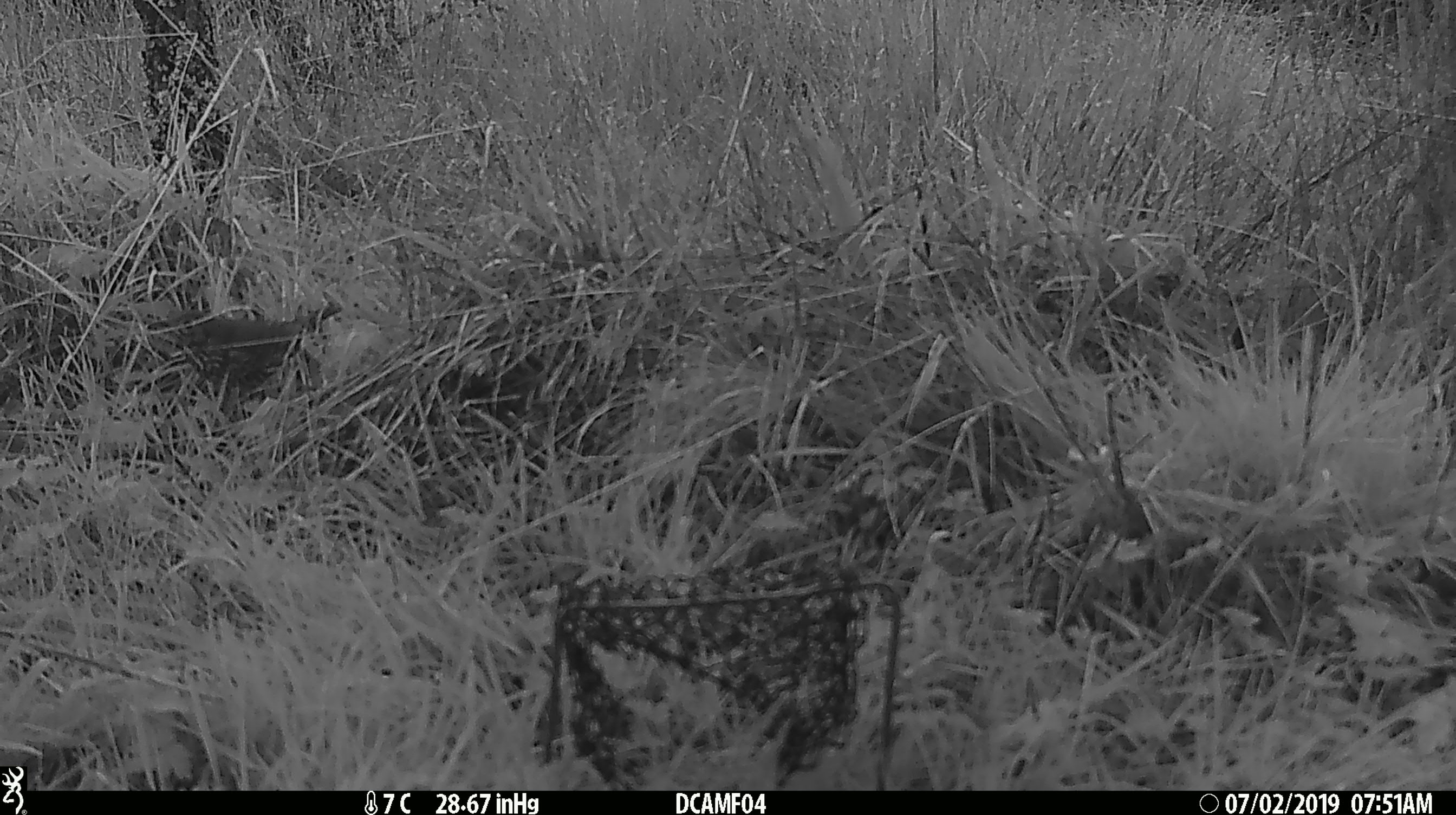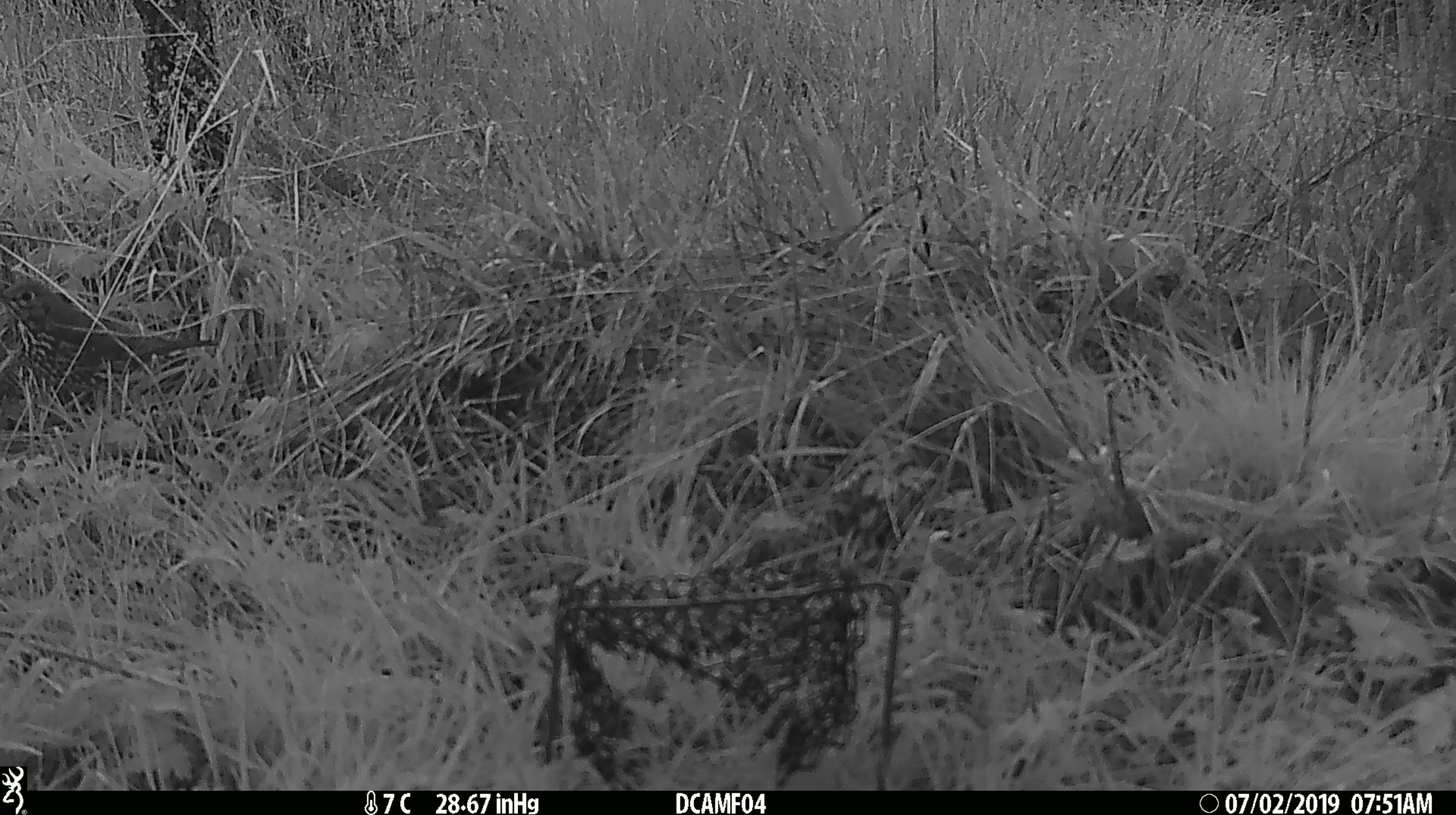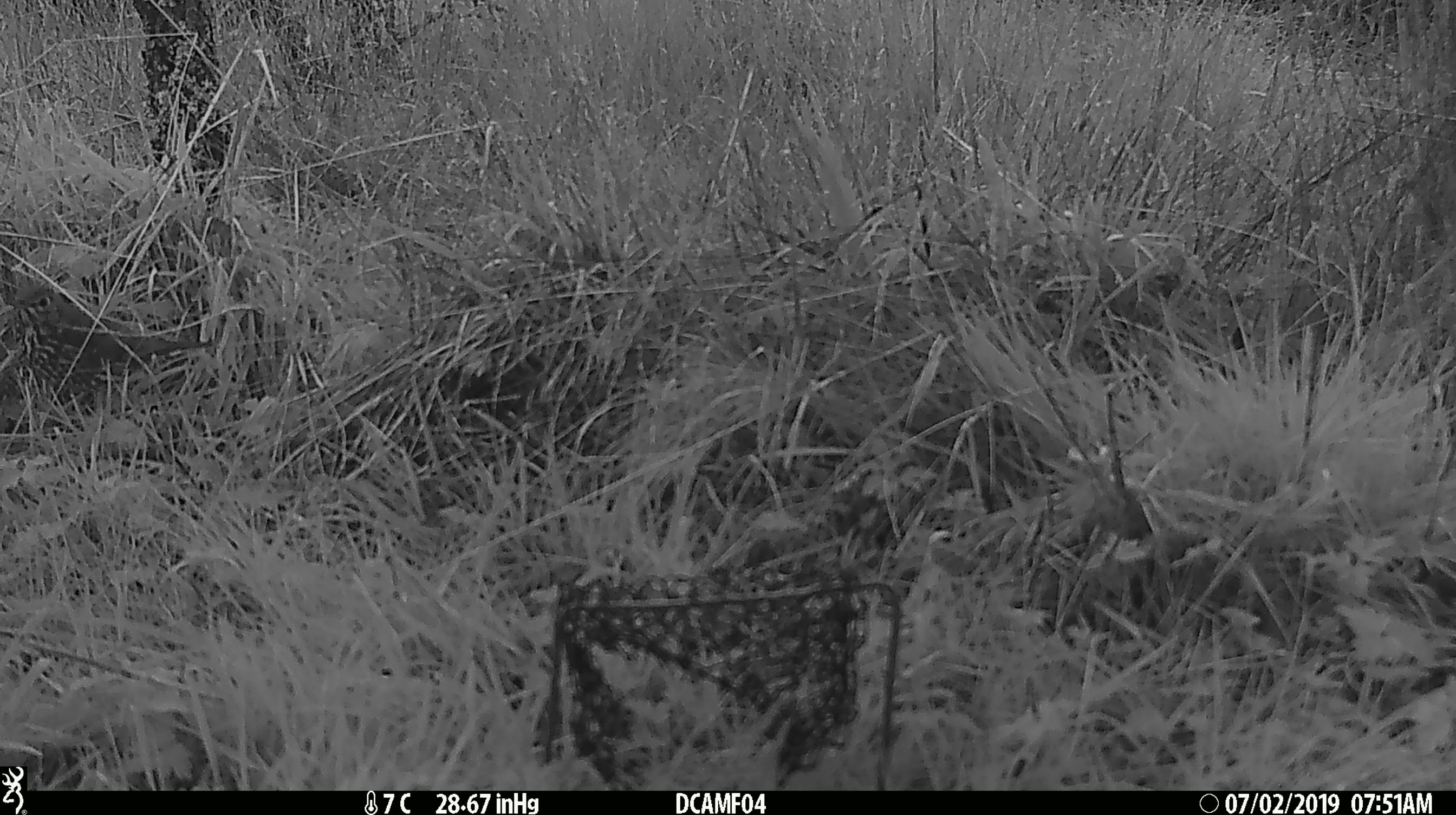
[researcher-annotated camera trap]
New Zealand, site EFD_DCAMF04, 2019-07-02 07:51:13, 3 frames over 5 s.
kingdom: Animalia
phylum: Chordata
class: Aves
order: Passeriformes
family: Turdidae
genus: Turdus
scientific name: Turdus philomelos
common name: song thrush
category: thrush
Thrush (song thrush) (Turdus philomelos).